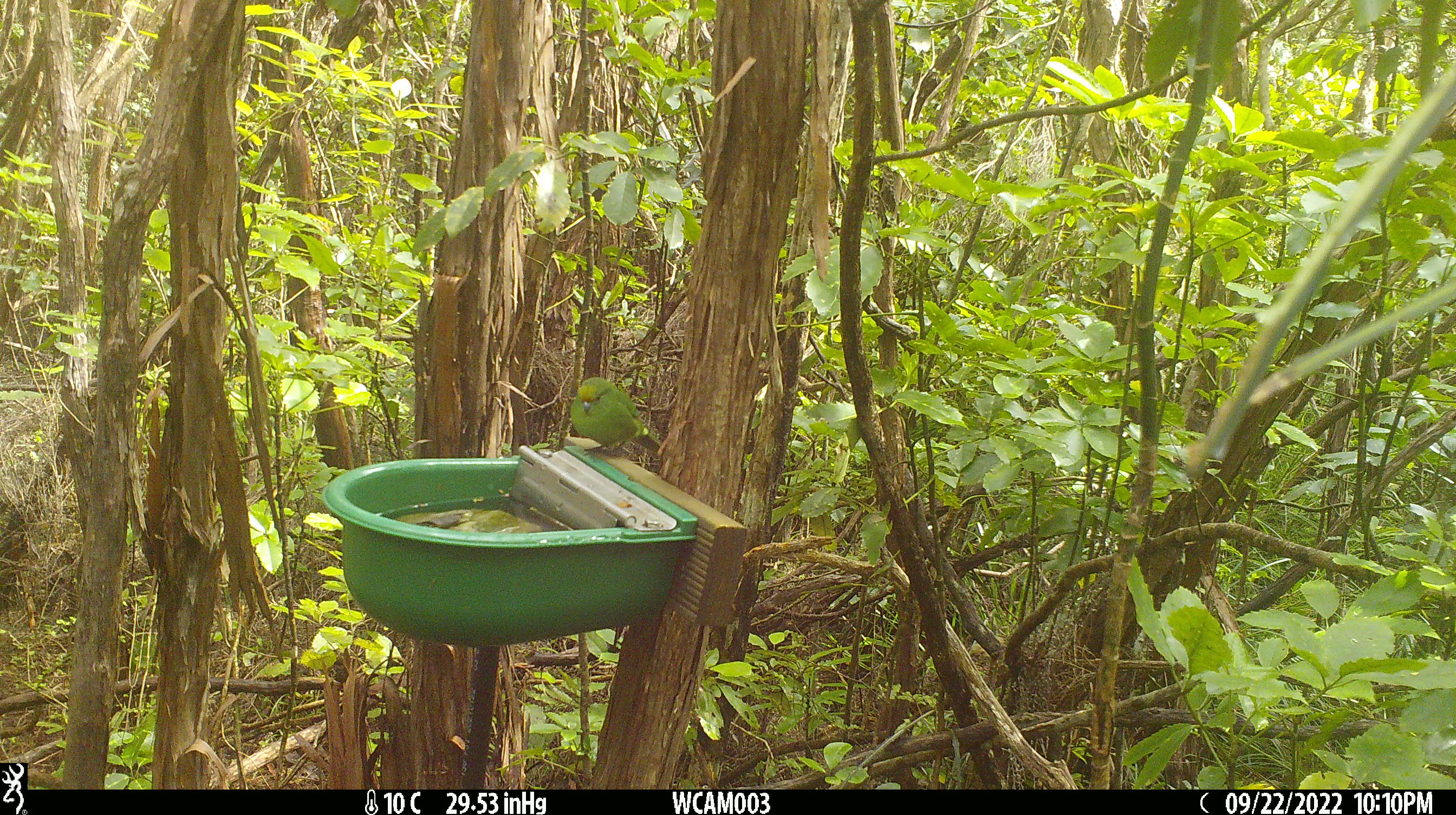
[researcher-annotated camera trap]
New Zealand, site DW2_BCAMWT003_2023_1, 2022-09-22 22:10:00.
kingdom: Animalia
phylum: Chordata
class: Aves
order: Psittaciformes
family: Psittaculidae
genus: Cyanoramphus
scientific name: Cyanoramphus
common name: parakeet